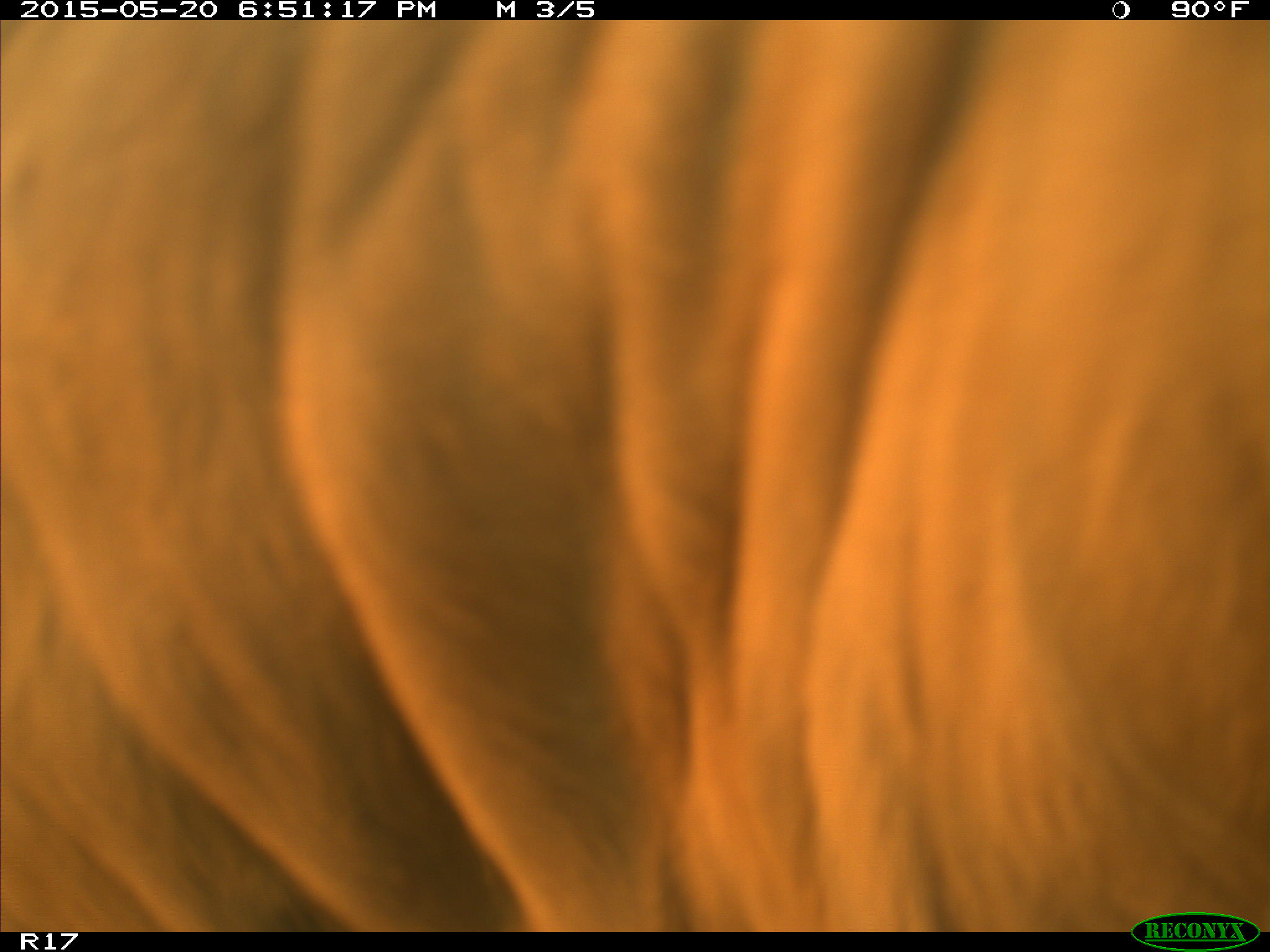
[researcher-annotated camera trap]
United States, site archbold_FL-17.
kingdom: Animalia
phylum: Chordata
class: Mammalia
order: Artiodactyla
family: Bovidae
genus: Bos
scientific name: Bos taurus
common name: domestic cow